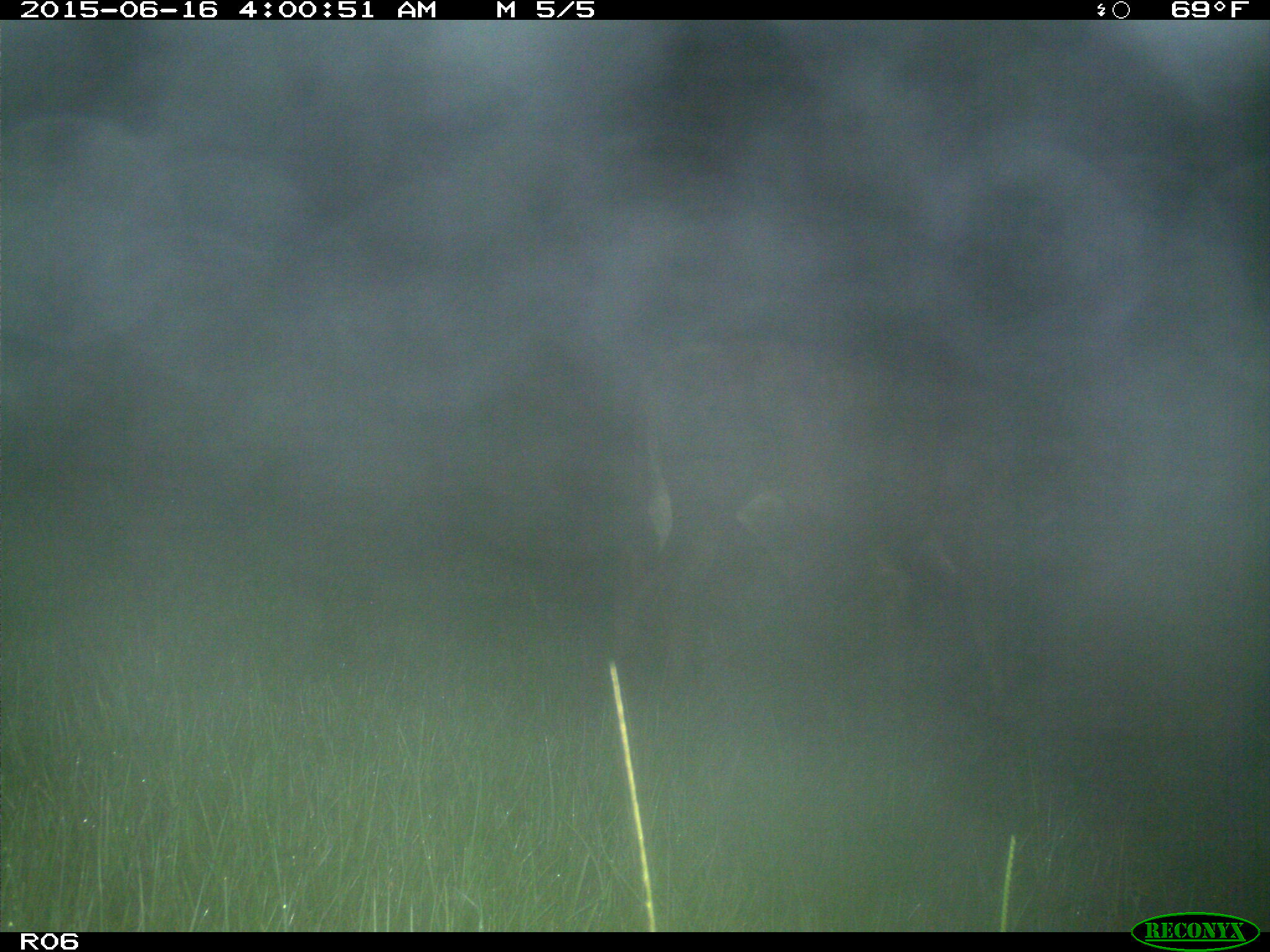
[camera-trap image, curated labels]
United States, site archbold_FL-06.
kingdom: Animalia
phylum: Chordata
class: Mammalia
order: Artiodactyla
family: Bovidae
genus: Bos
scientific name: Bos taurus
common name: domestic cow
Bos taurus (domestic cow).